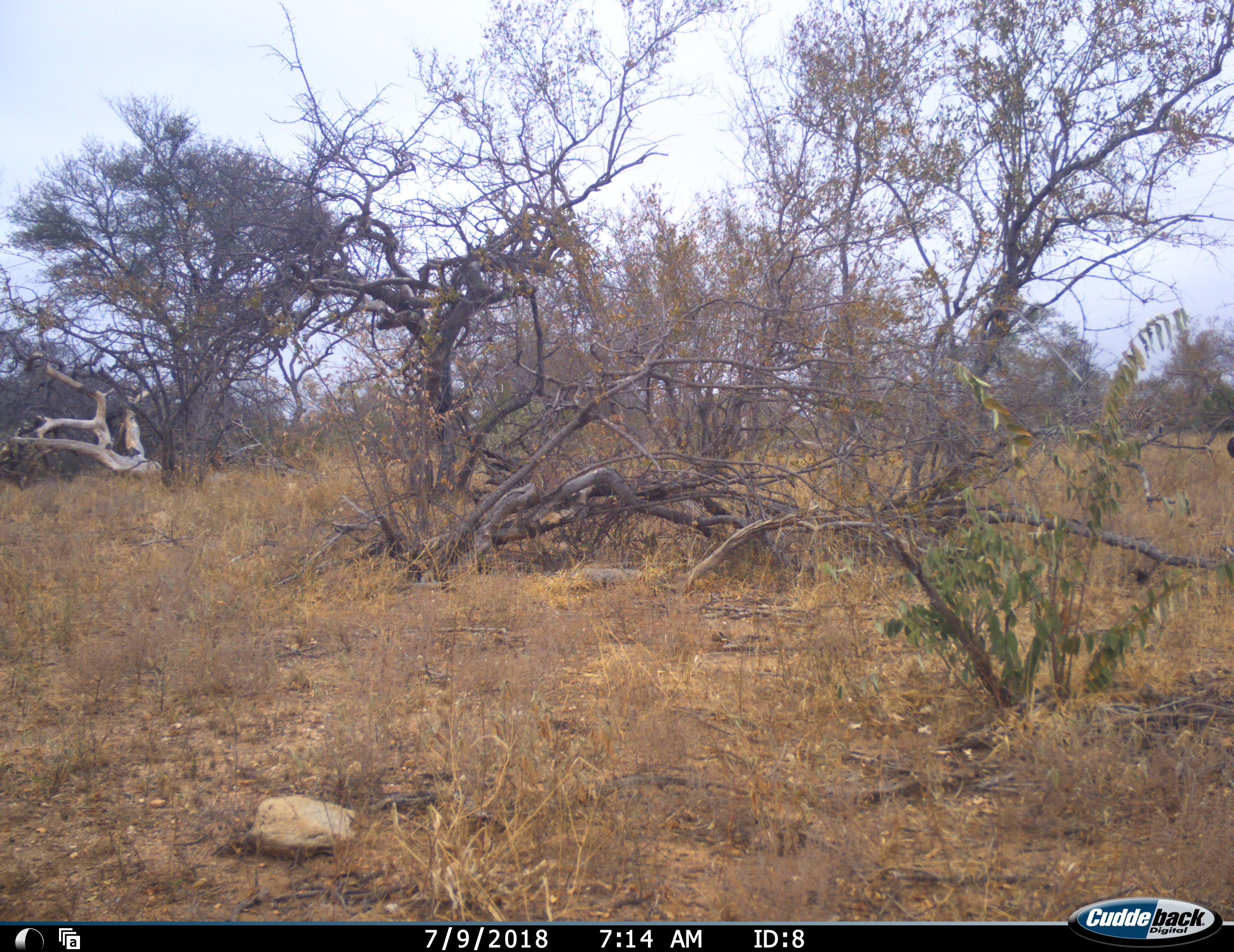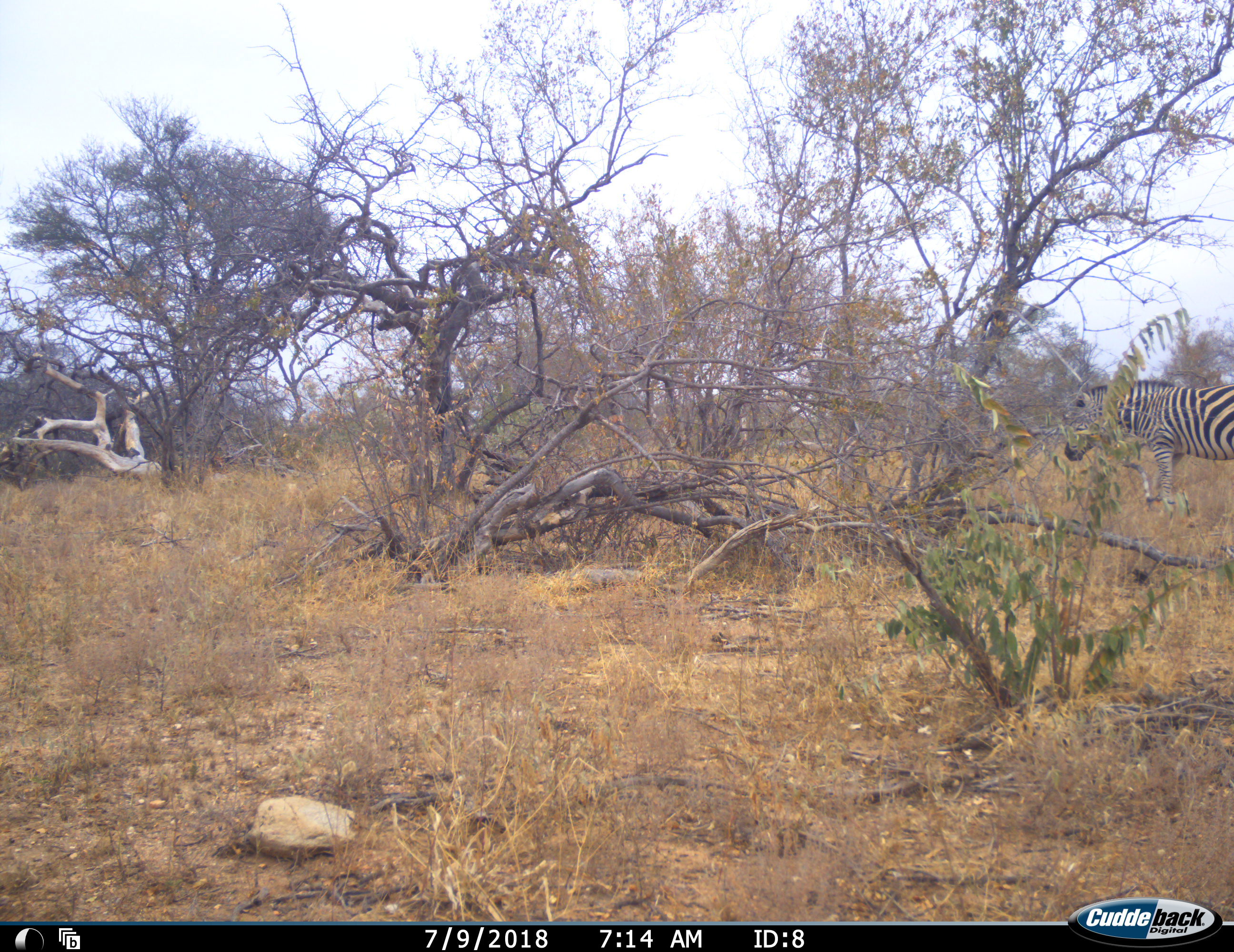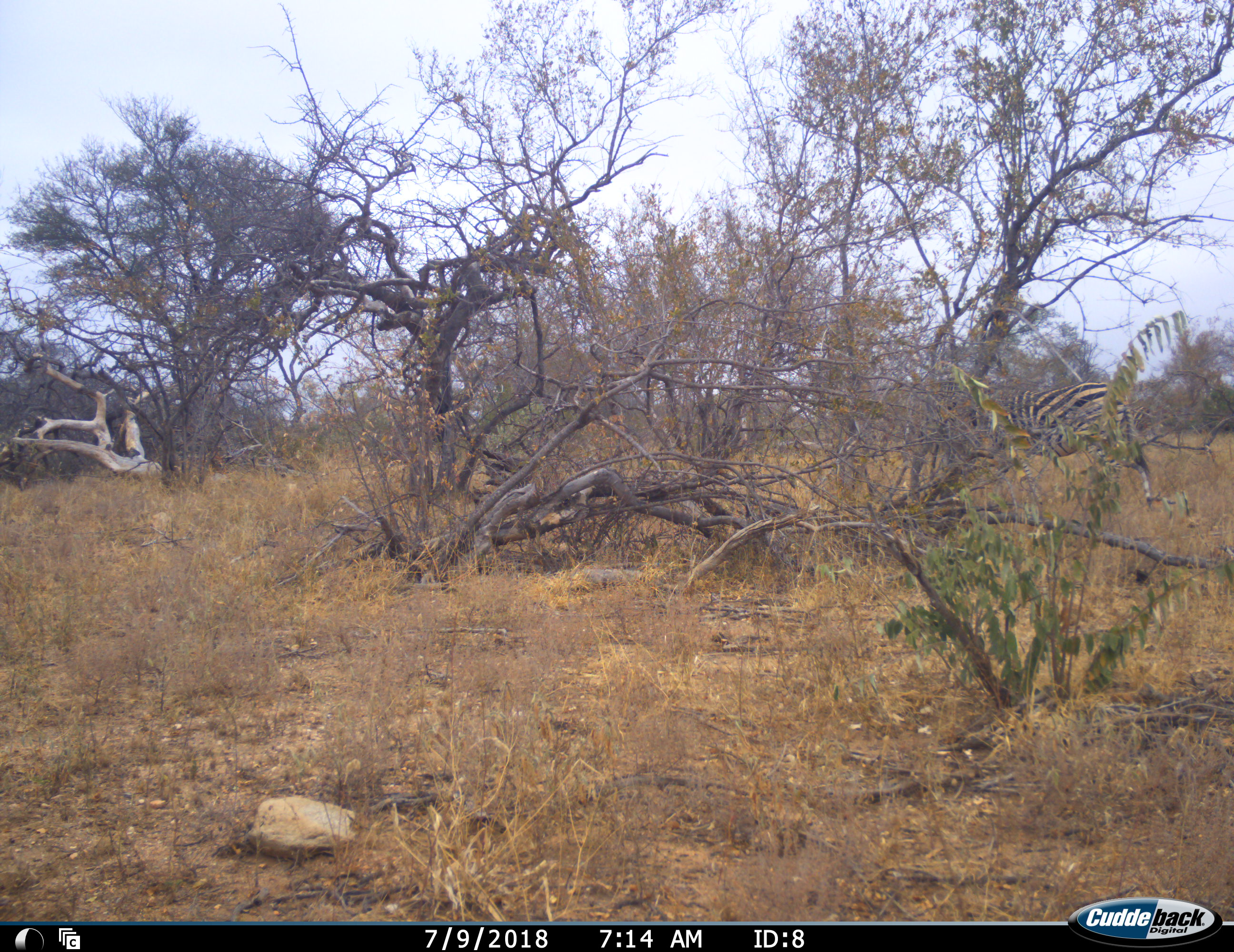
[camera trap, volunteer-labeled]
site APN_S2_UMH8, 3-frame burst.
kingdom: Animalia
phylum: Chordata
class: Mammalia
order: Perissodactyla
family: Equidae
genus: Equus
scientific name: Equus quagga burchellii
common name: burchell's zebra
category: zebraburchells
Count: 1.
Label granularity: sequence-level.